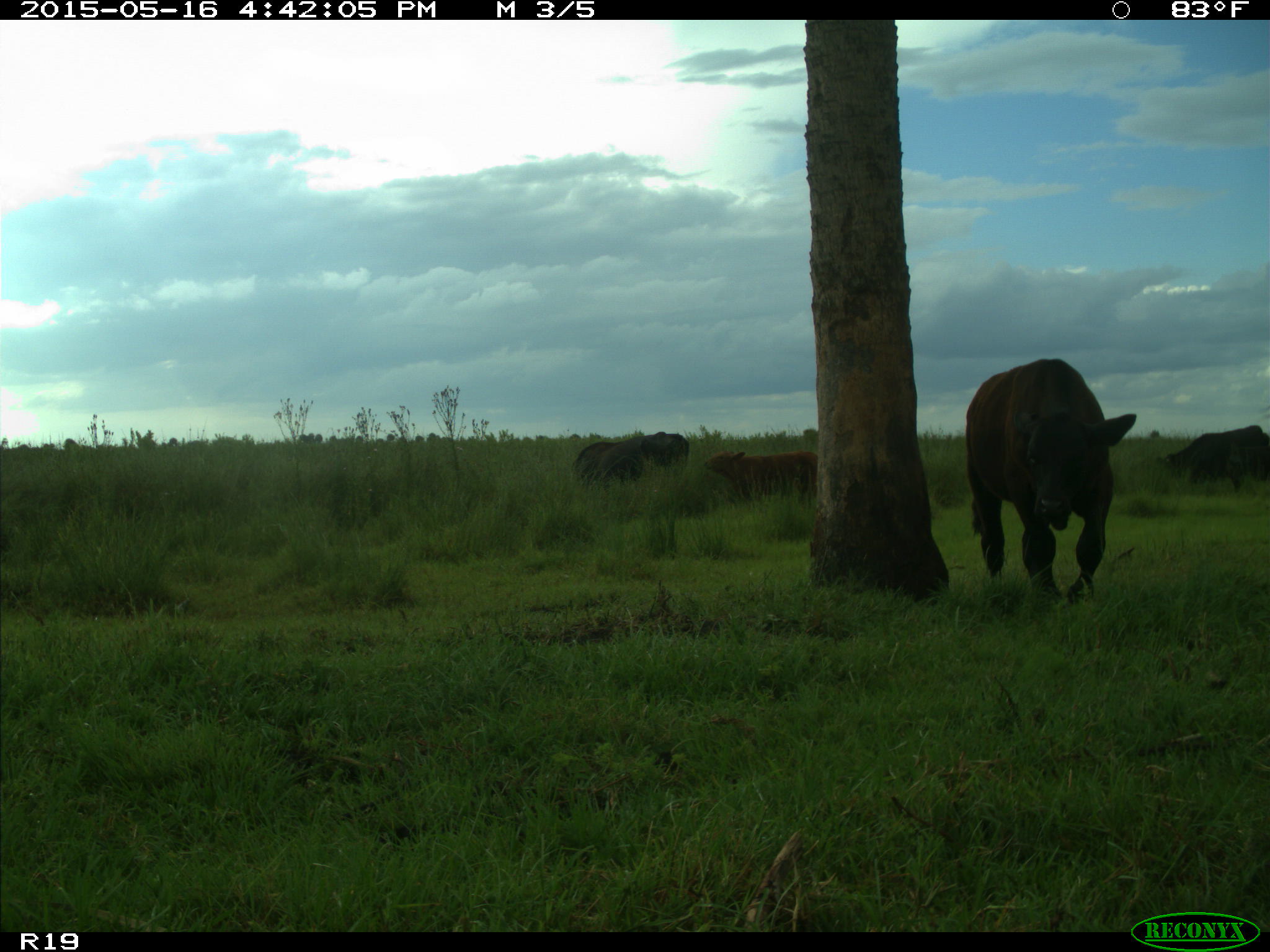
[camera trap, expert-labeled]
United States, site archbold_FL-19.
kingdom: Animalia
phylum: Chordata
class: Mammalia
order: Artiodactyla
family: Bovidae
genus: Bos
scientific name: Bos taurus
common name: domestic cow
Bos taurus (domestic cow).